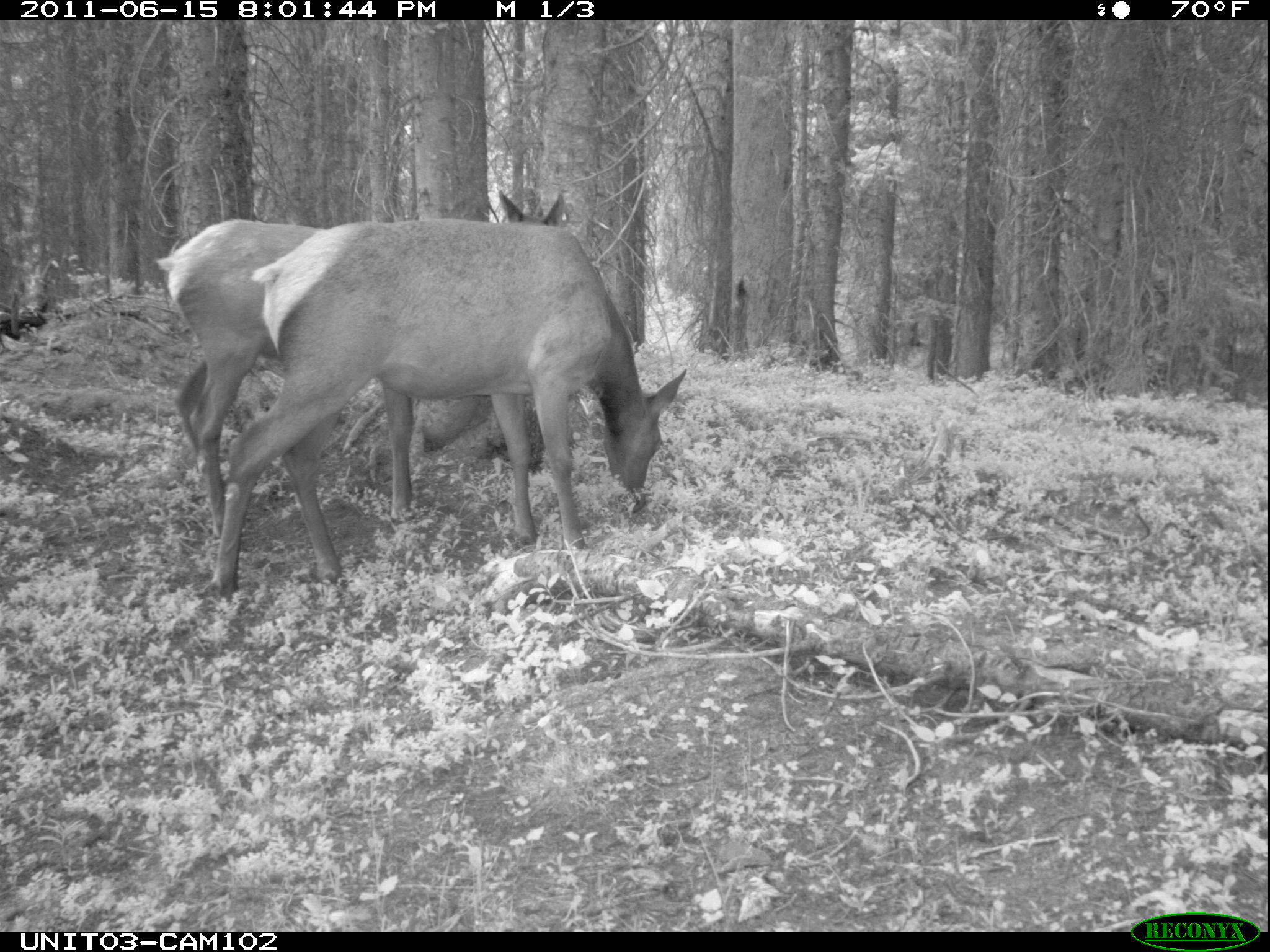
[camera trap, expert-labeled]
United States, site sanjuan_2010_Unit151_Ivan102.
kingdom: Animalia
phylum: Chordata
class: Mammalia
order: Artiodactyla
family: Cervidae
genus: Cervus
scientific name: Cervus elaphus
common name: red deer